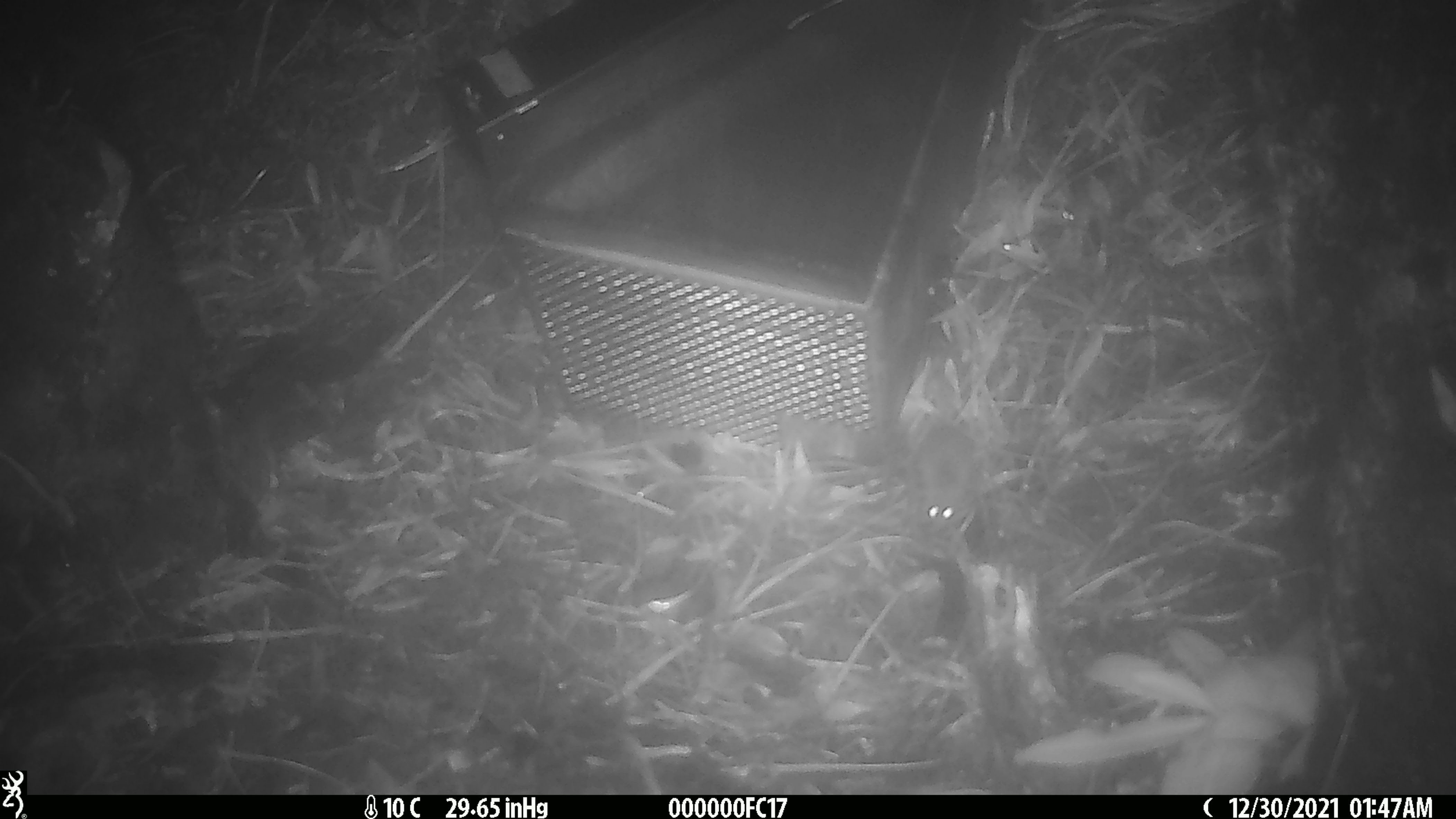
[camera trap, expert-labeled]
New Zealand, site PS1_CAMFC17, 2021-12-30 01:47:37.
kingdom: Animalia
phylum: Chordata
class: Mammalia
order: Rodentia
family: Muridae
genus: Mus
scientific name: Mus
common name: mouse